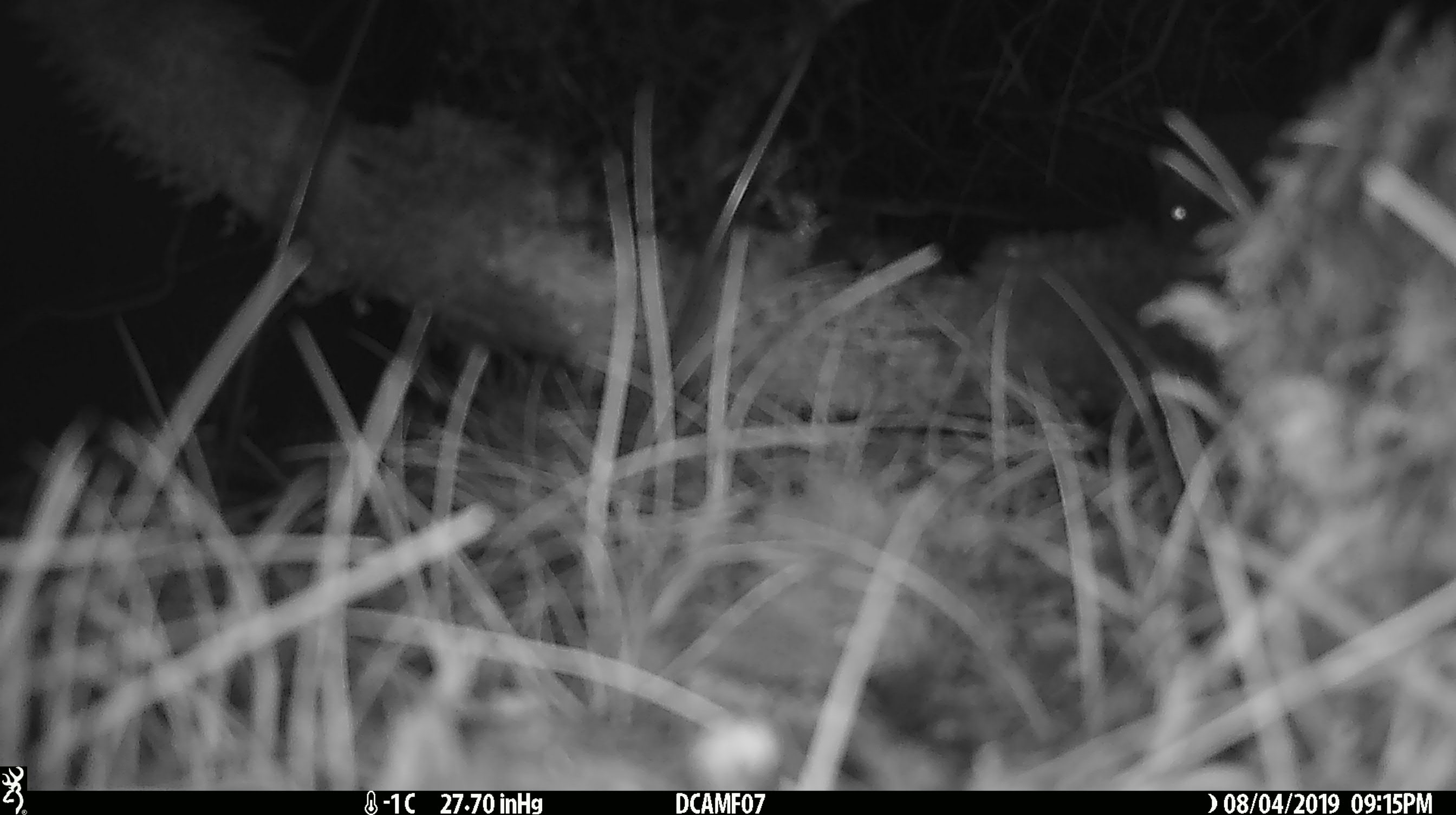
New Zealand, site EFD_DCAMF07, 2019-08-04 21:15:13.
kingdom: Animalia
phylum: Chordata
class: Mammalia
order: Rodentia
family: Muridae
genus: Mus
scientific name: Mus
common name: mouse